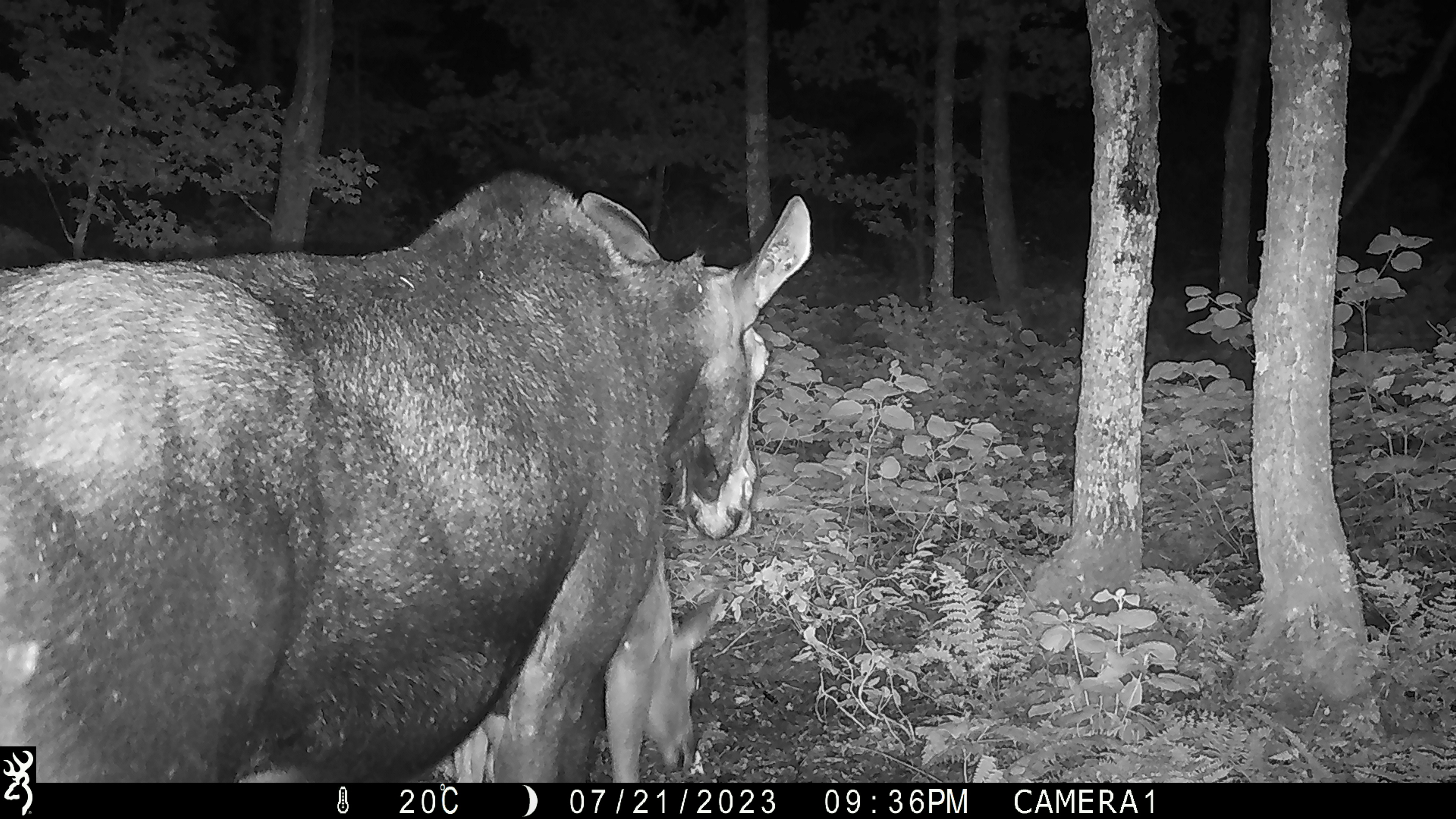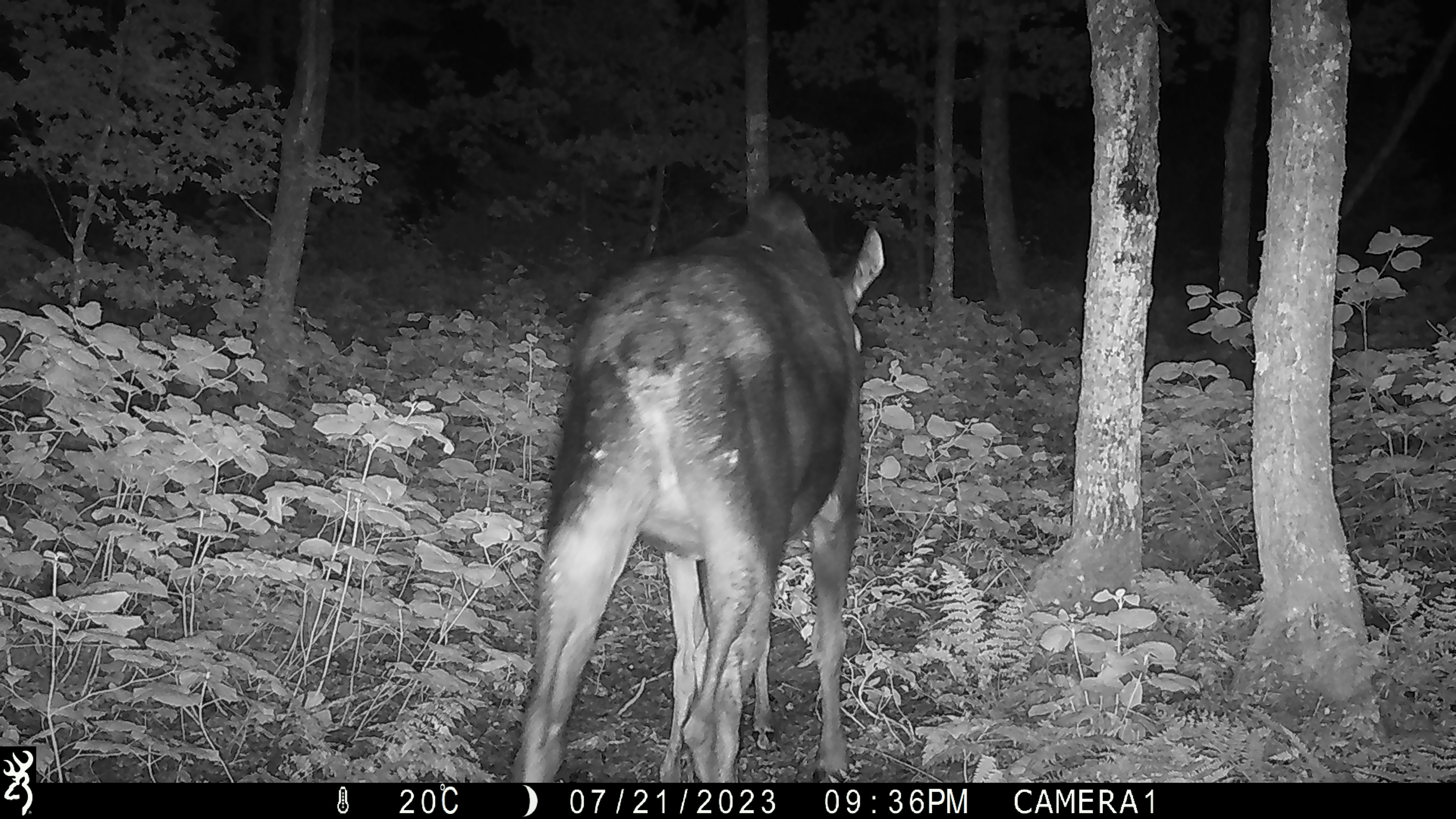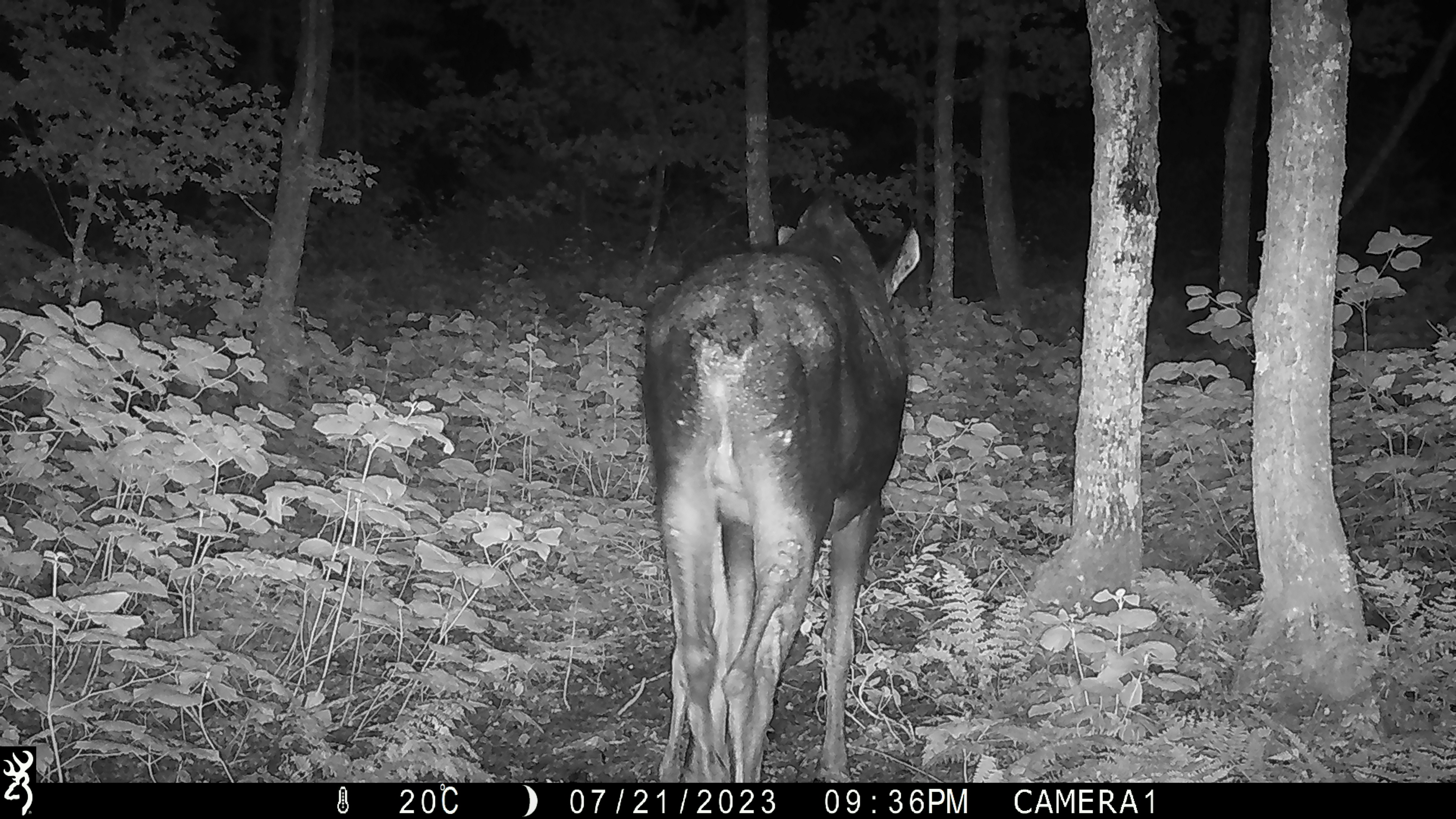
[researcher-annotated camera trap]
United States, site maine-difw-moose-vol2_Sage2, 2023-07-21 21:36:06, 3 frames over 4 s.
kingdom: Animalia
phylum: Chordata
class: Mammalia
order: Artiodactyla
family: Cervidae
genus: Alces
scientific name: Alces alces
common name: moose